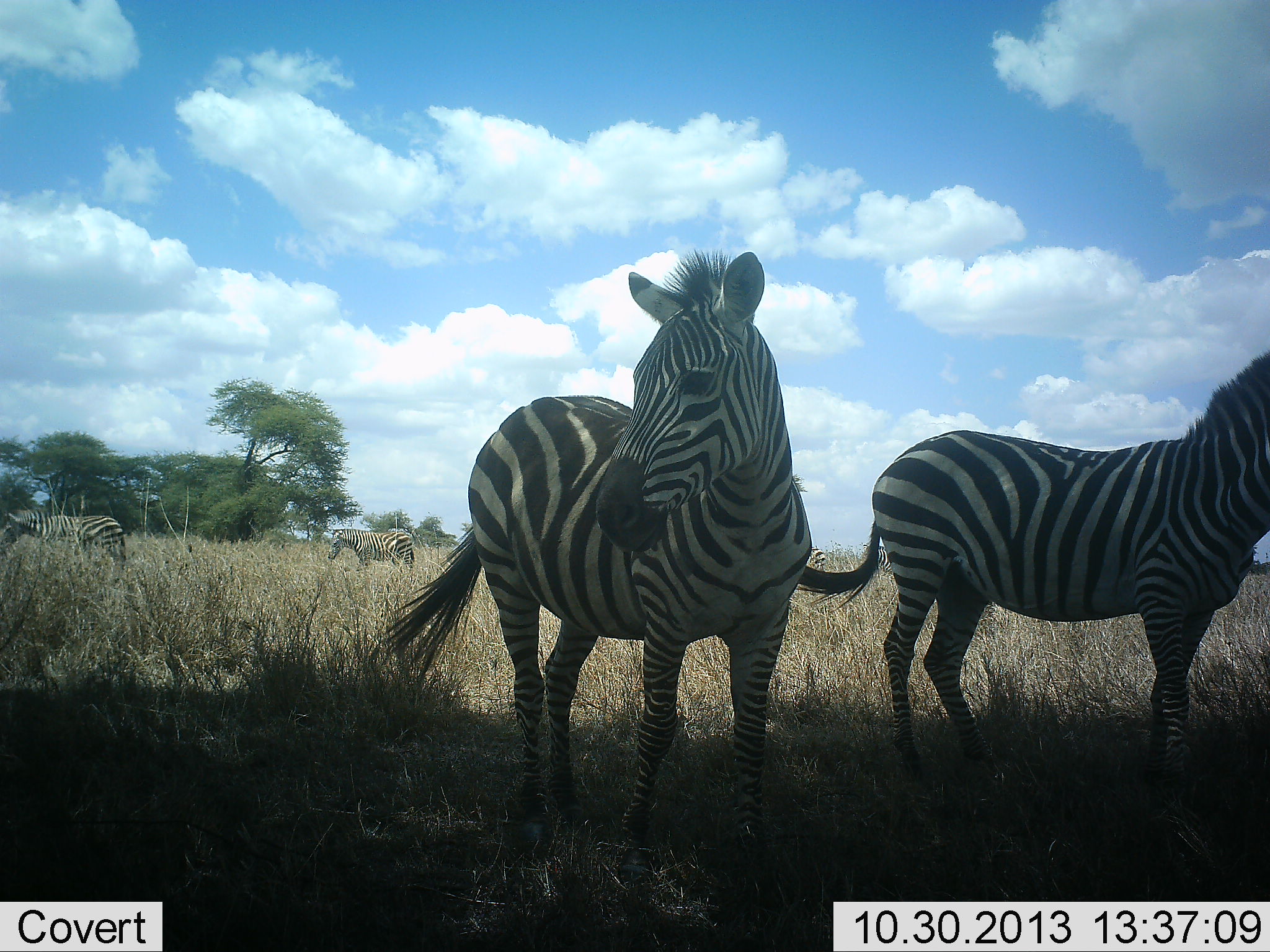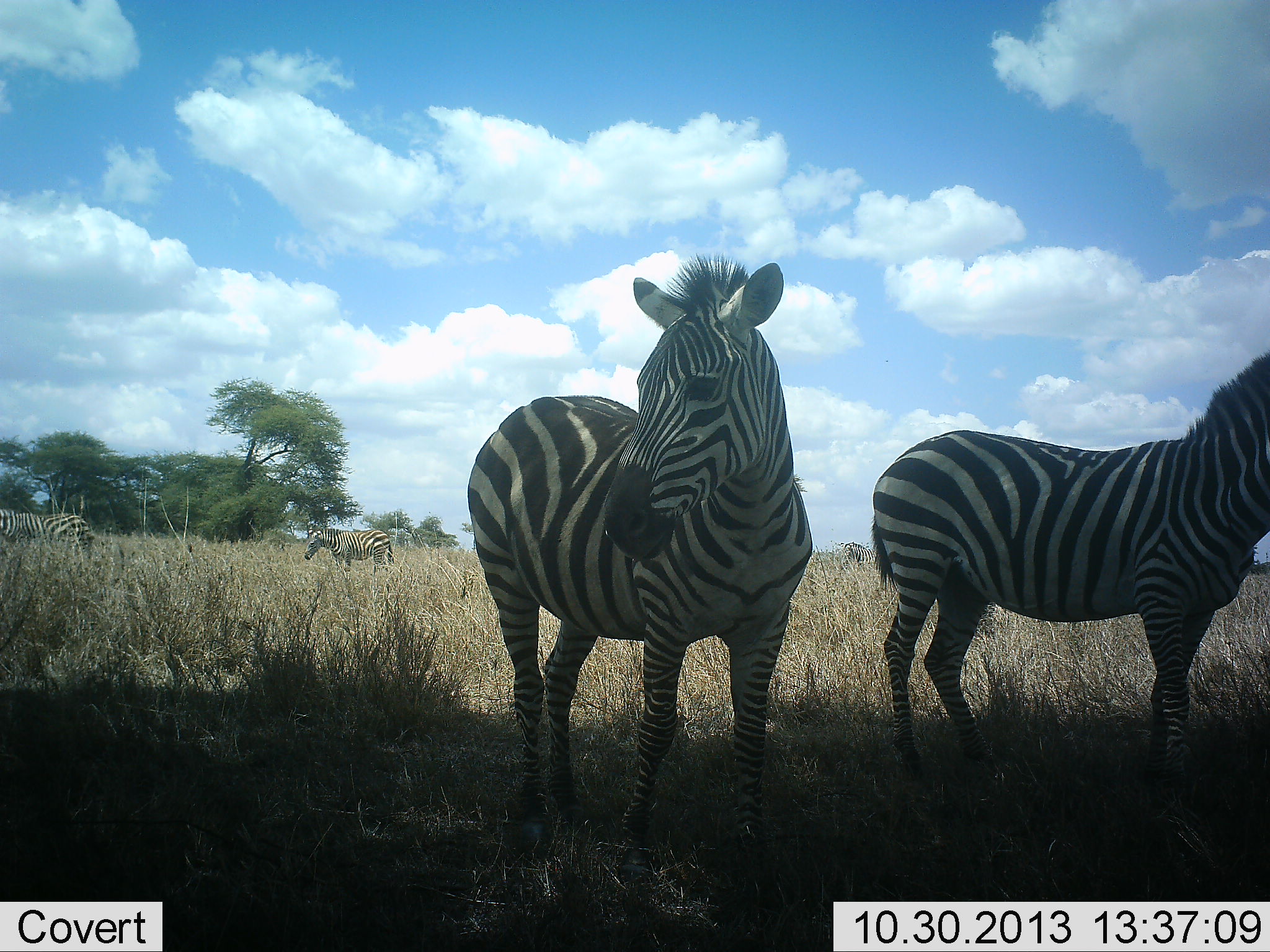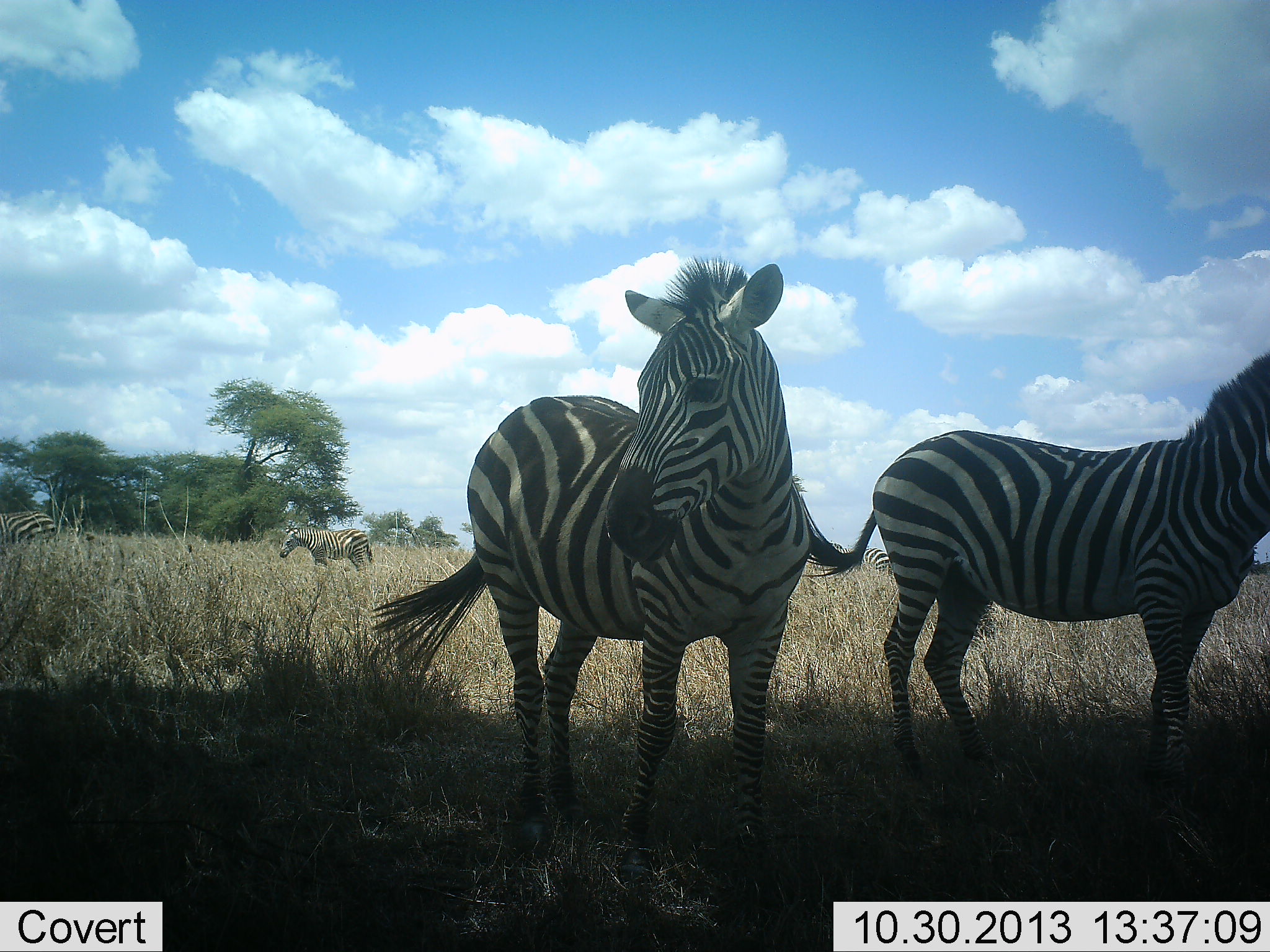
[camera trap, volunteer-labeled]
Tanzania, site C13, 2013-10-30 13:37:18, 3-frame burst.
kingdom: Animalia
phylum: Chordata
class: Mammalia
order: Perissodactyla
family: Equidae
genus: Equus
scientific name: Equus quagga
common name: plains zebra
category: zebra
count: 5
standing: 97%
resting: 9%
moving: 62%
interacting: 3%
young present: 0%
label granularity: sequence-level